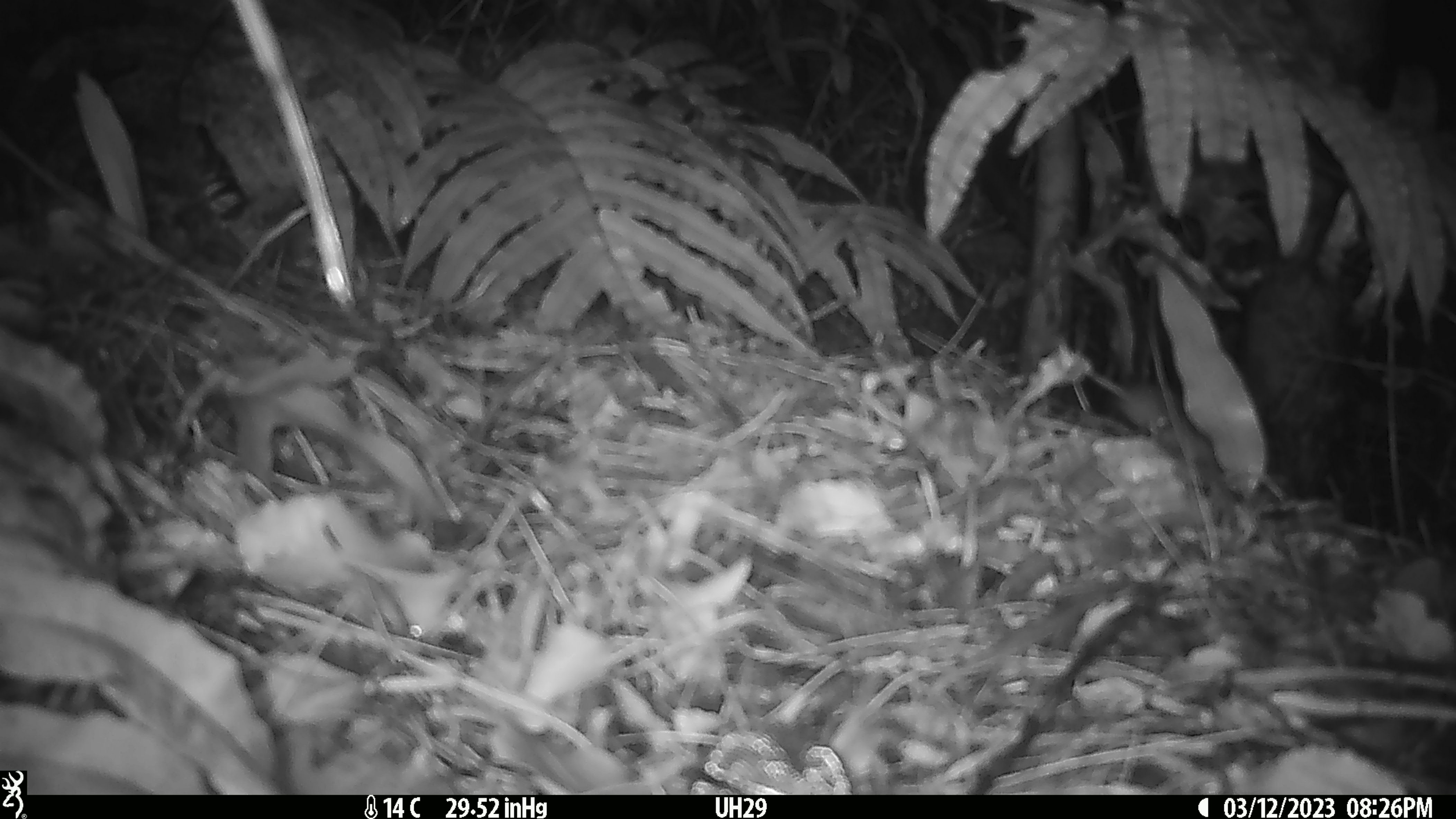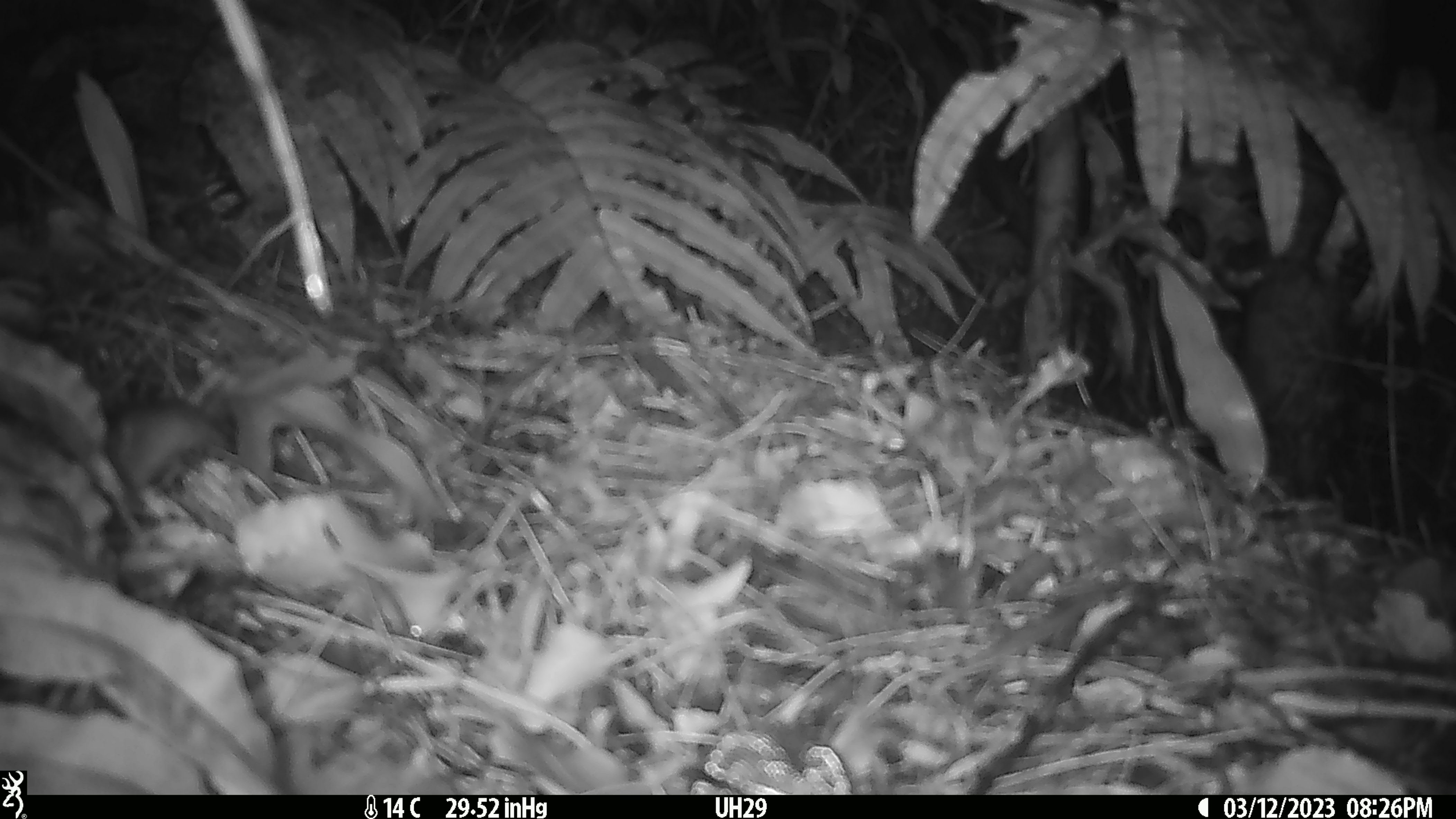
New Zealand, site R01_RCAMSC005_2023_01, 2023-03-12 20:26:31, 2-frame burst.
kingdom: Animalia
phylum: Chordata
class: Mammalia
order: Rodentia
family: Muridae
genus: Mus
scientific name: Mus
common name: mouse